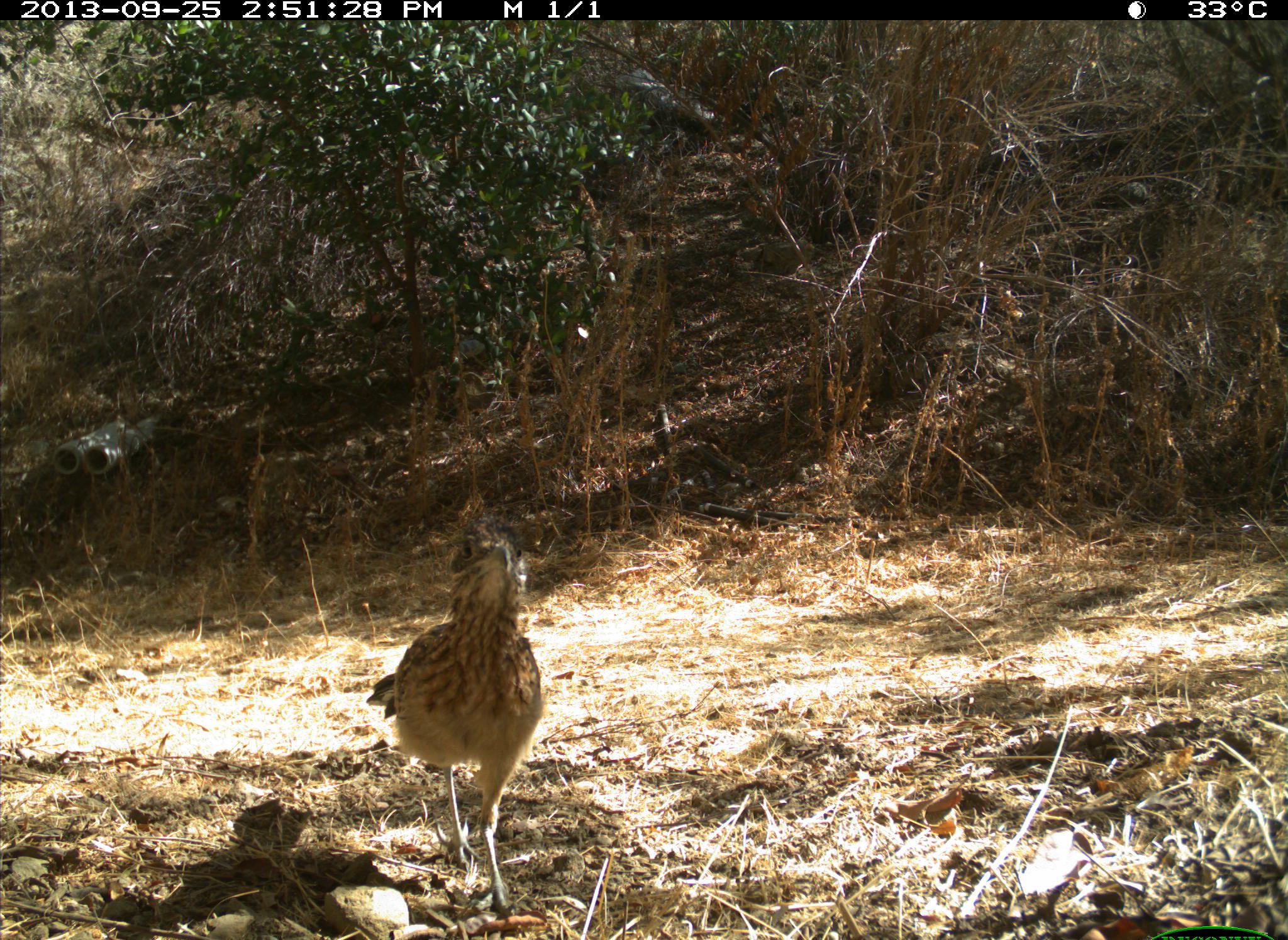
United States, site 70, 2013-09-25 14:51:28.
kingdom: Animalia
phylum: Chordata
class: Aves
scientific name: Aves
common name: bird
Bird (Aves).